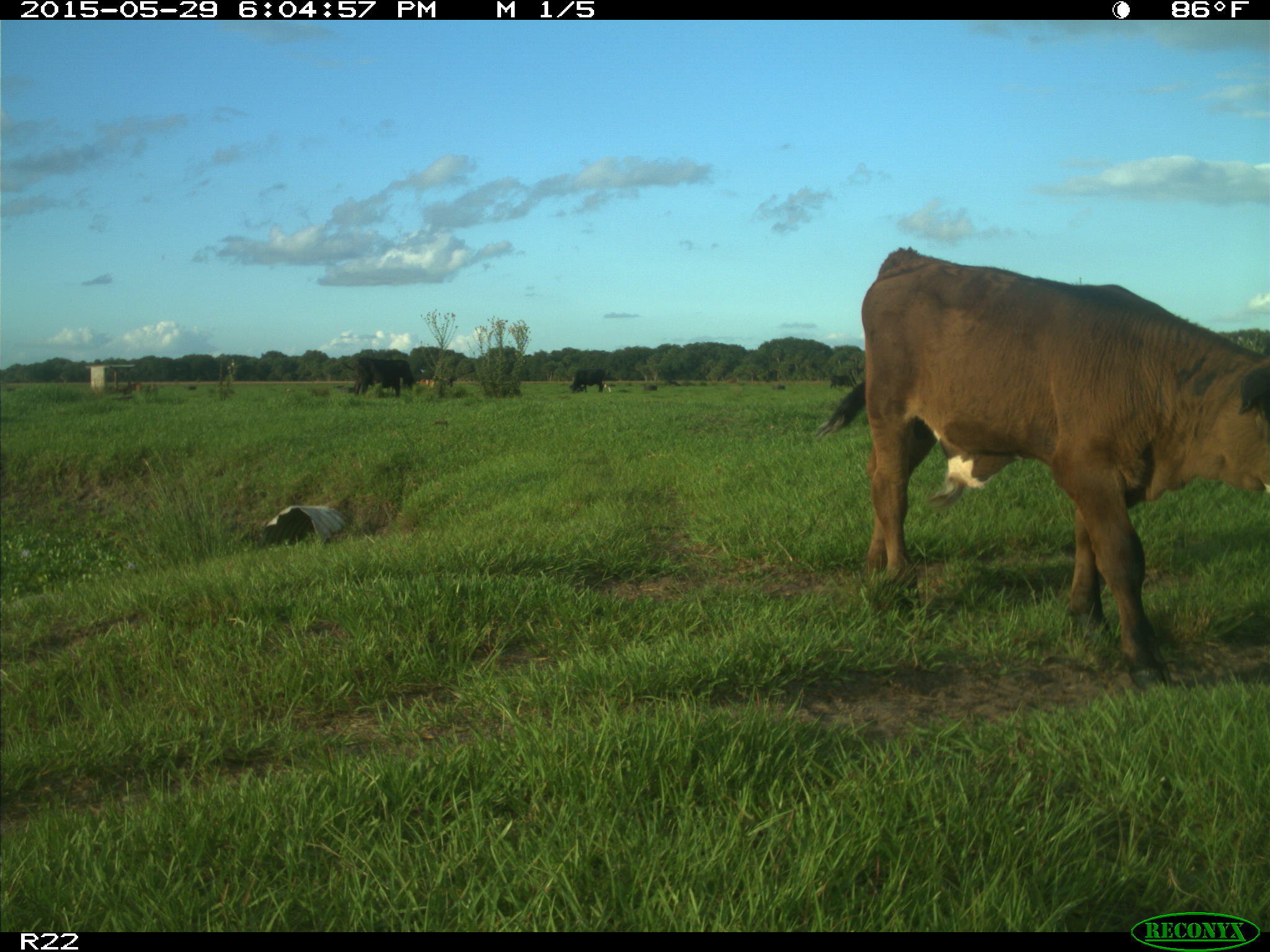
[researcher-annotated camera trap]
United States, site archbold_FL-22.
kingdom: Animalia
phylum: Chordata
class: Mammalia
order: Artiodactyla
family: Bovidae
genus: Bos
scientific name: Bos taurus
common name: domestic cow